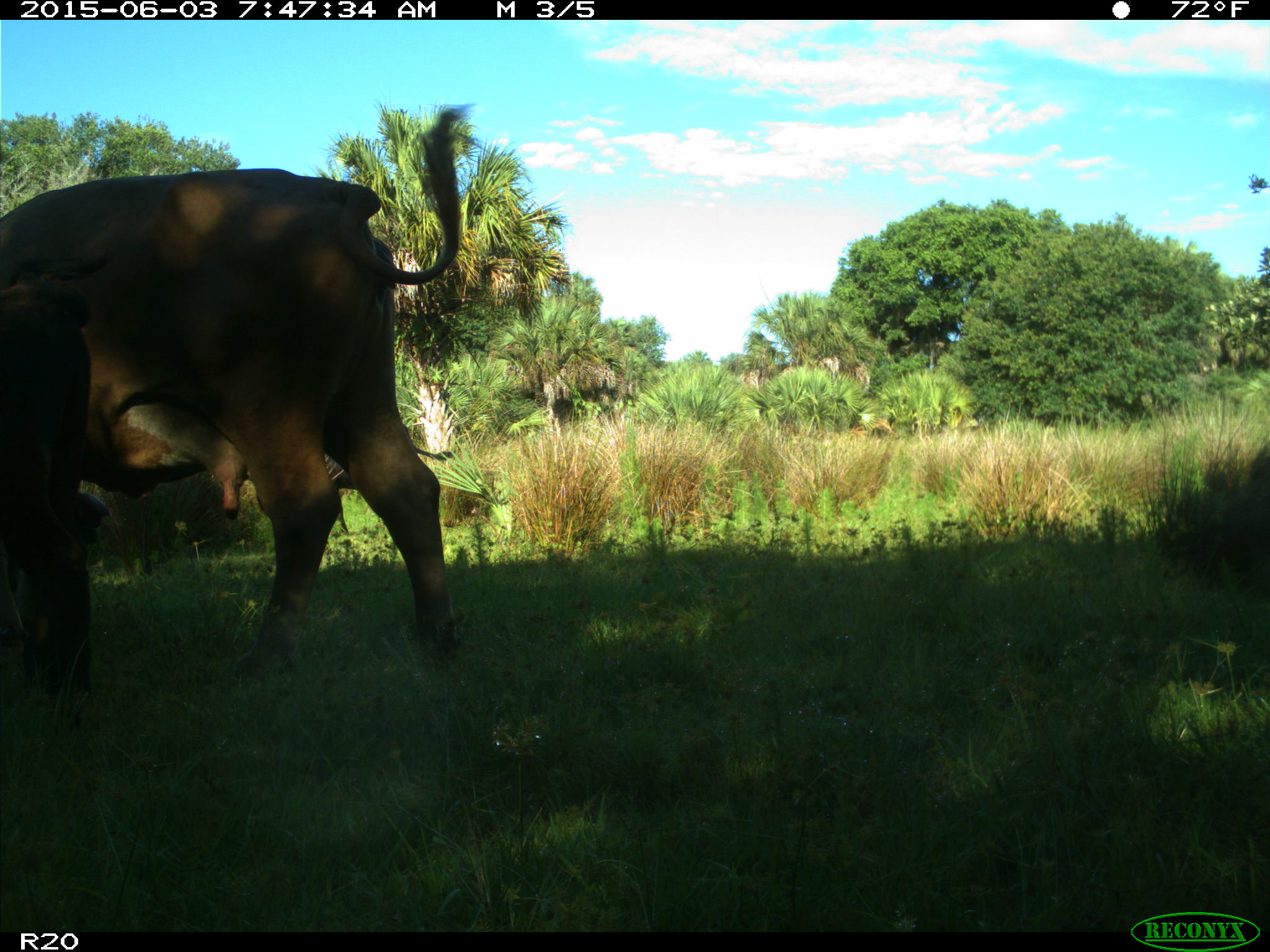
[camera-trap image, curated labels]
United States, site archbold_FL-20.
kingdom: Animalia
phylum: Chordata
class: Mammalia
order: Artiodactyla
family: Bovidae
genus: Bos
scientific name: Bos taurus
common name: domestic cow